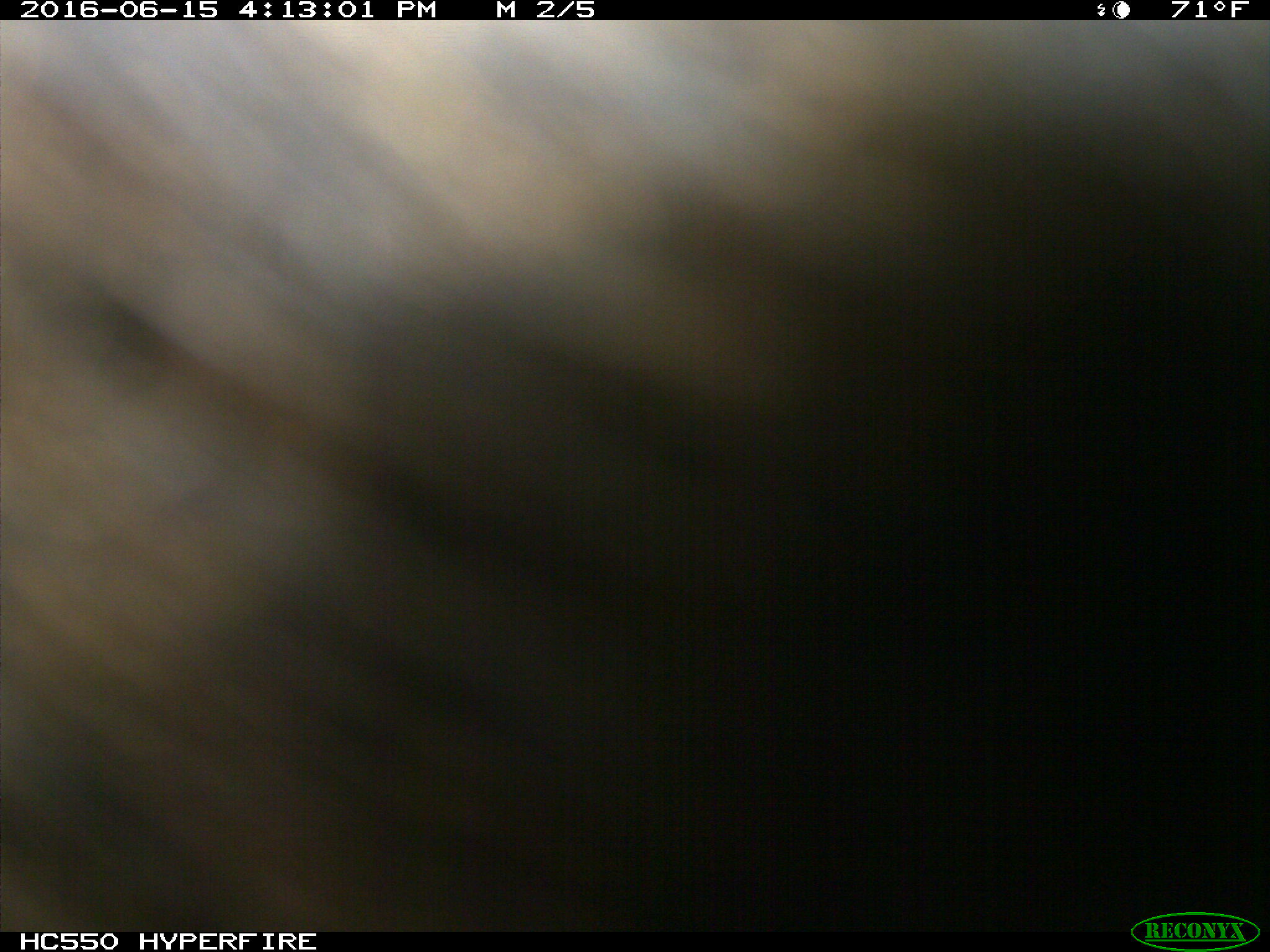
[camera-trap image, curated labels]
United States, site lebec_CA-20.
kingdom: Animalia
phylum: Chordata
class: Mammalia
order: Artiodactyla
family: Bovidae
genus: Bos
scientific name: Bos taurus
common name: domestic cow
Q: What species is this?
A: Bos taurus (domestic cow).